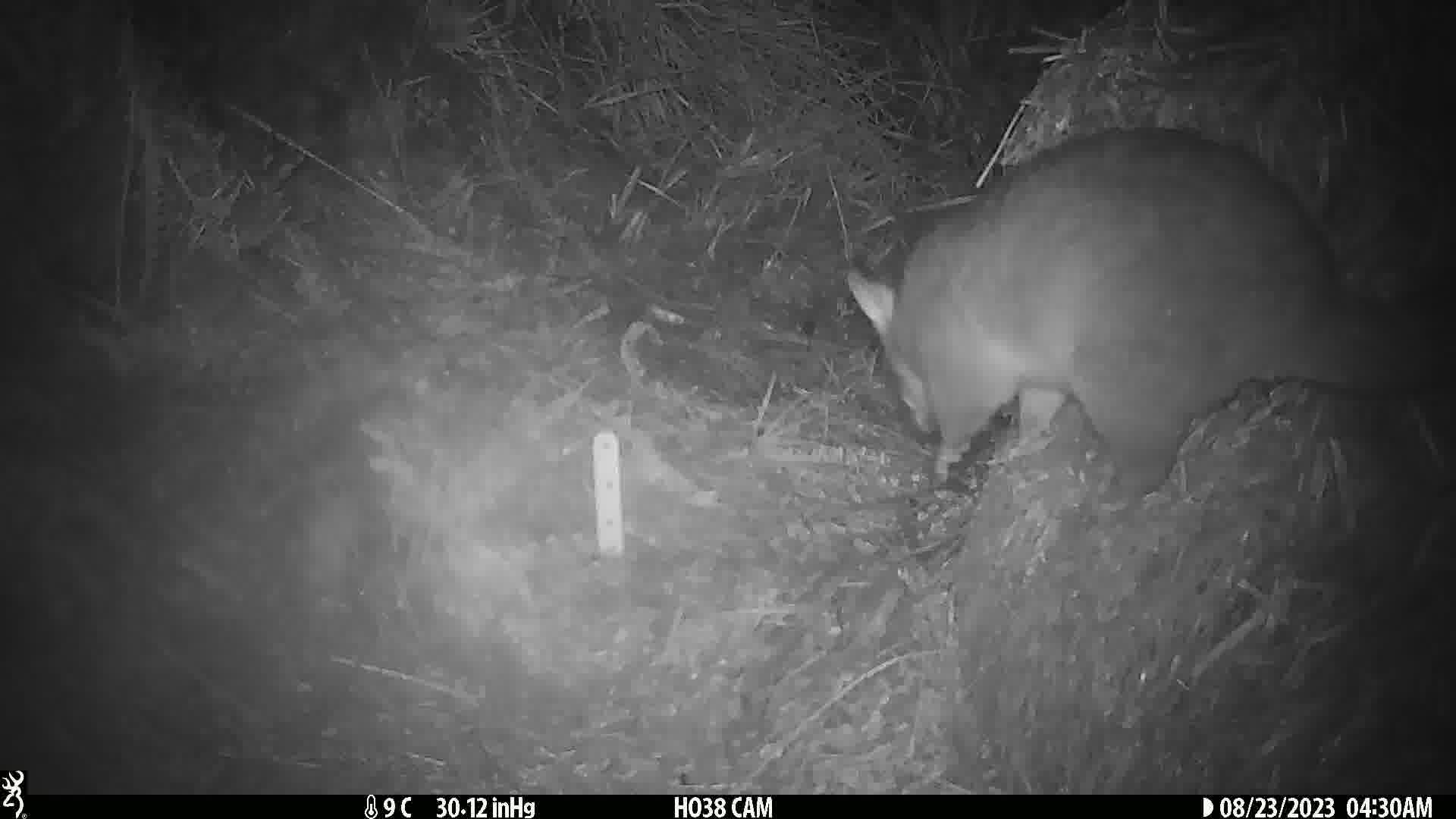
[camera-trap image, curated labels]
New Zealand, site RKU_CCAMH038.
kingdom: Animalia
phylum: Chordata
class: Mammalia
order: Diprotodontia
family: Phalangeridae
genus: Trichosurus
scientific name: Trichosurus vulpecula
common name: common brushtail possum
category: possum